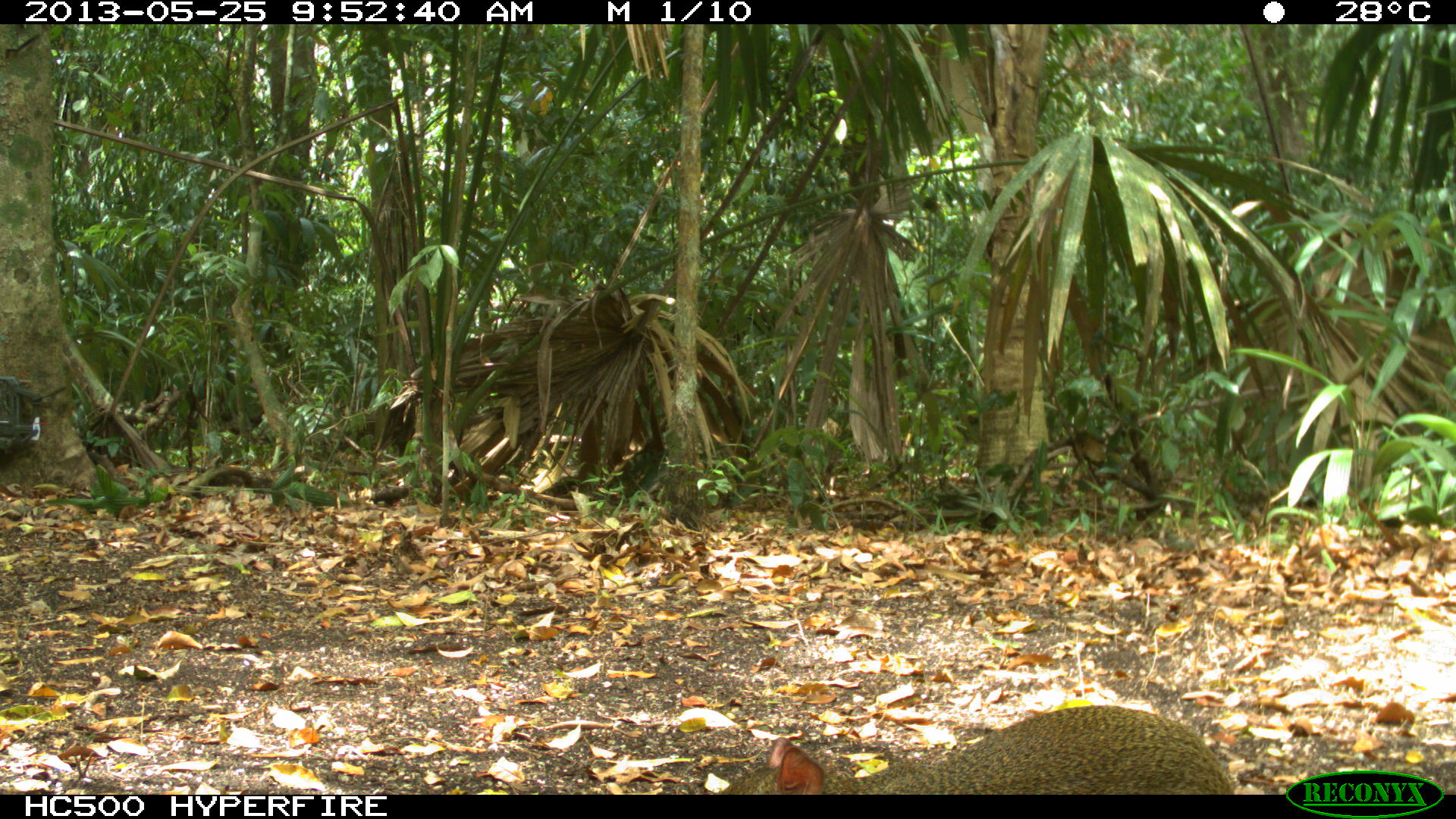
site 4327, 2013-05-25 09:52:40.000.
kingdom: Animalia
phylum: Chordata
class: Mammalia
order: Rodentia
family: Dasyproctidae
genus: Dasyprocta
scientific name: Dasyprocta punctata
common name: central american agouti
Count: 1.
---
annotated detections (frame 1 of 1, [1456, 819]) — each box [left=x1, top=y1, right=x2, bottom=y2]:
dasyprocta punctata: [left=721, top=698, right=1238, bottom=791]